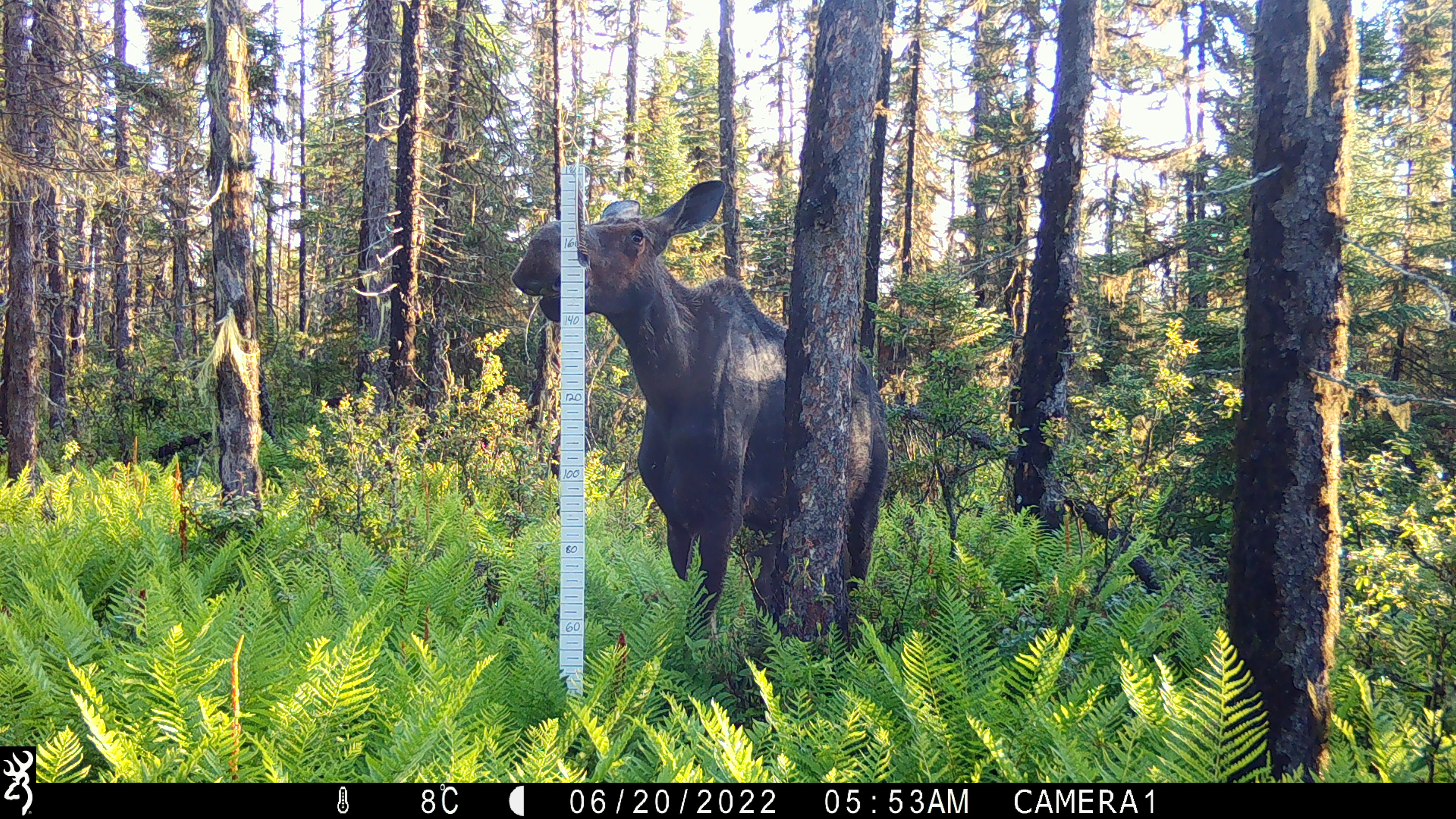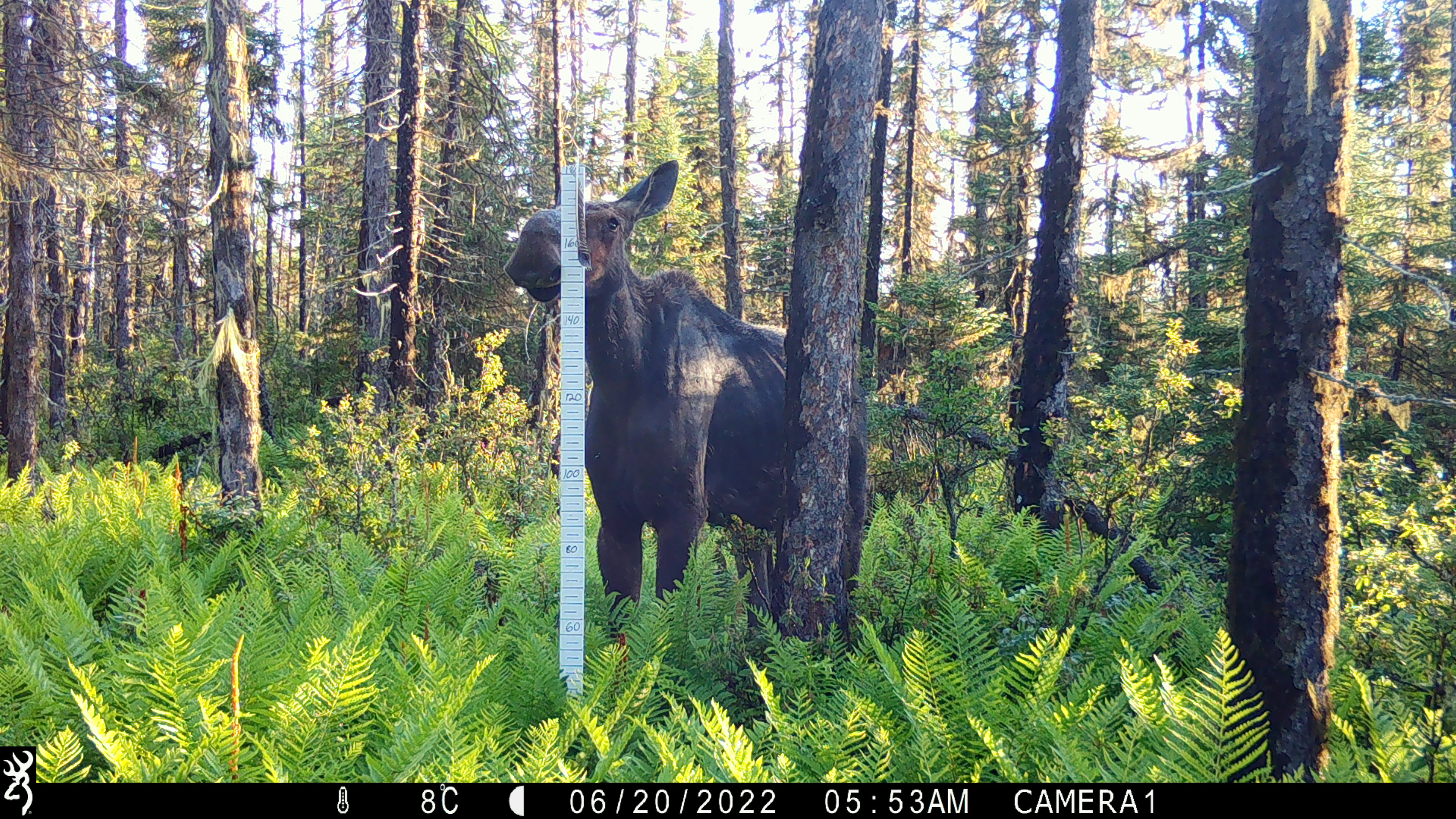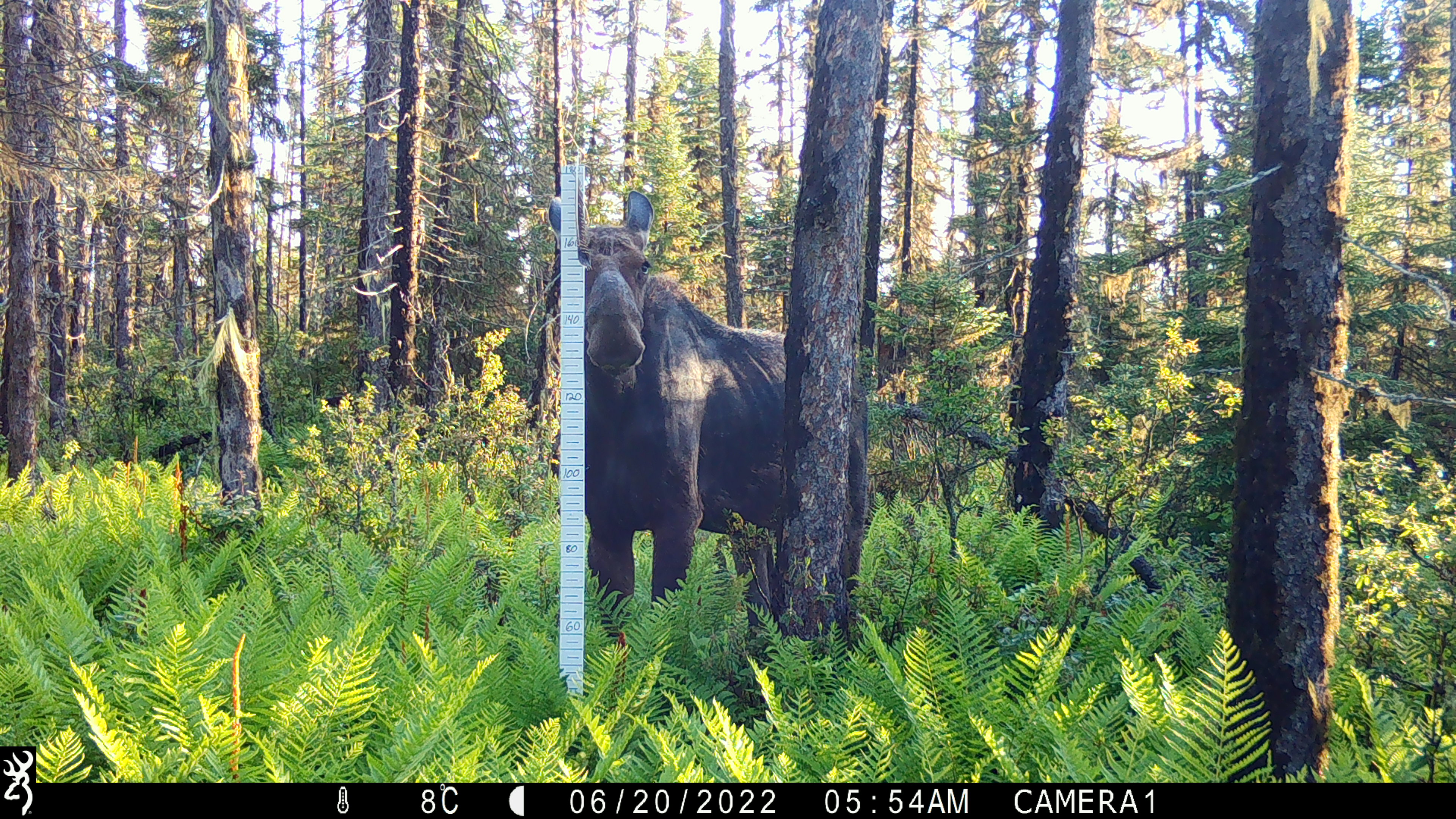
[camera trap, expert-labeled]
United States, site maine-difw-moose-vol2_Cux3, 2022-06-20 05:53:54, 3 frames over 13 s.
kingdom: Animalia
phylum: Chordata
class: Mammalia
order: Artiodactyla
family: Cervidae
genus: Alces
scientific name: Alces alces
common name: moose